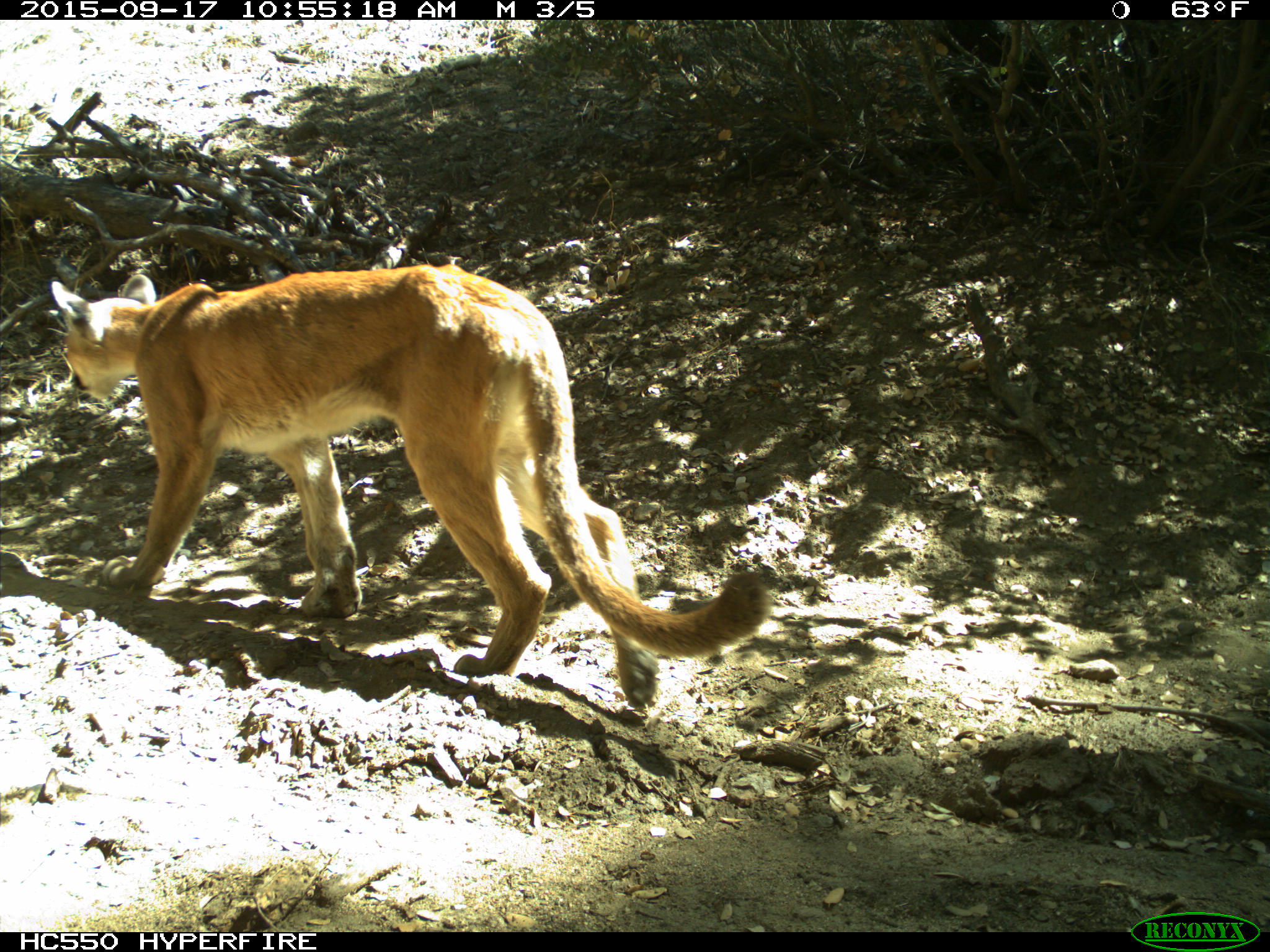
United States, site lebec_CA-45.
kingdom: Animalia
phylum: Chordata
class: Mammalia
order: Carnivora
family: Felidae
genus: Puma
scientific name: Puma concolor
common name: mountain lion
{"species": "Puma concolor (mountain lion)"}